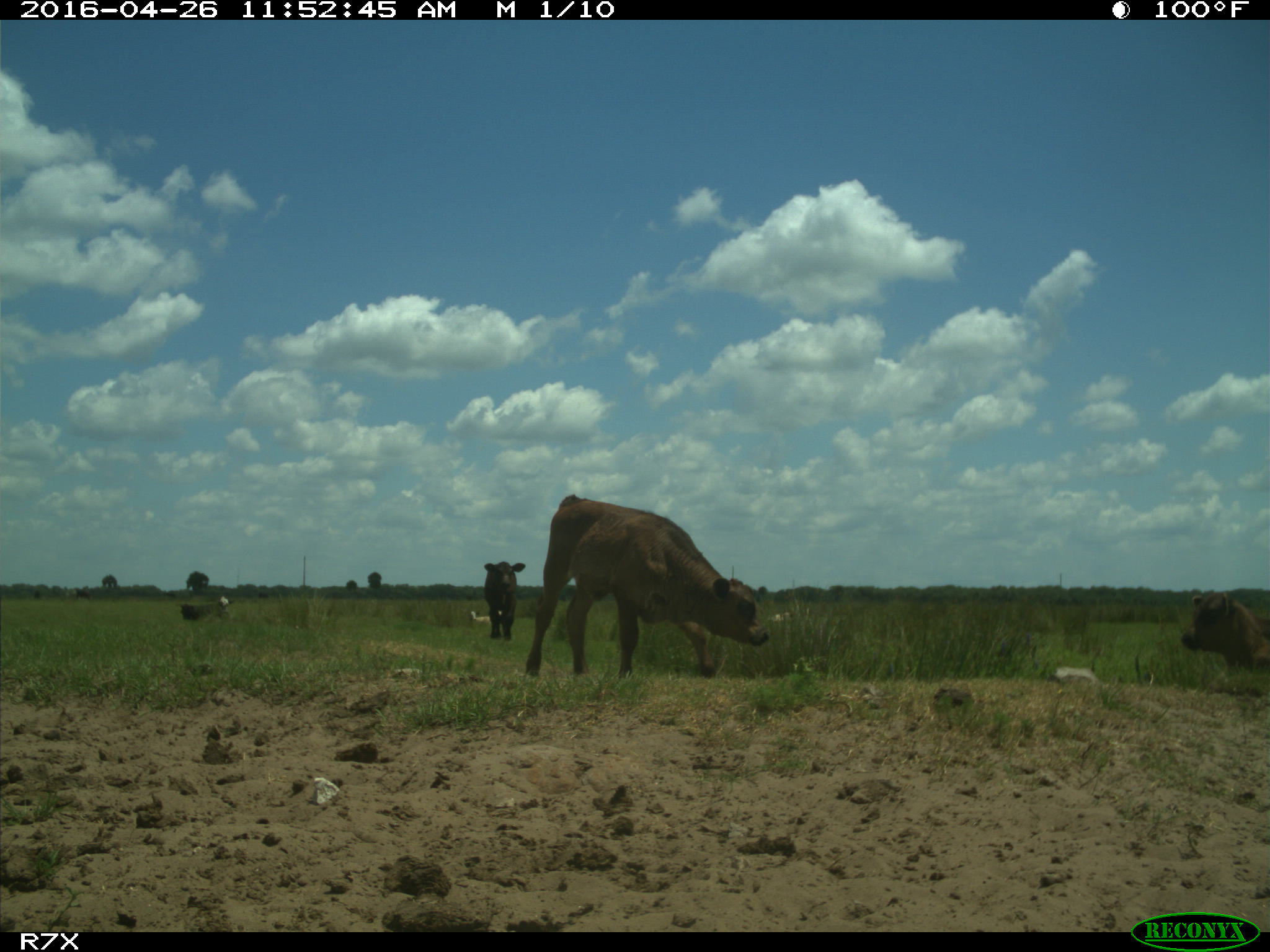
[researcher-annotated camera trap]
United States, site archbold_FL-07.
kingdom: Animalia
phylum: Chordata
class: Mammalia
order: Artiodactyla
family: Bovidae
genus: Bos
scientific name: Bos taurus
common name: domestic cow